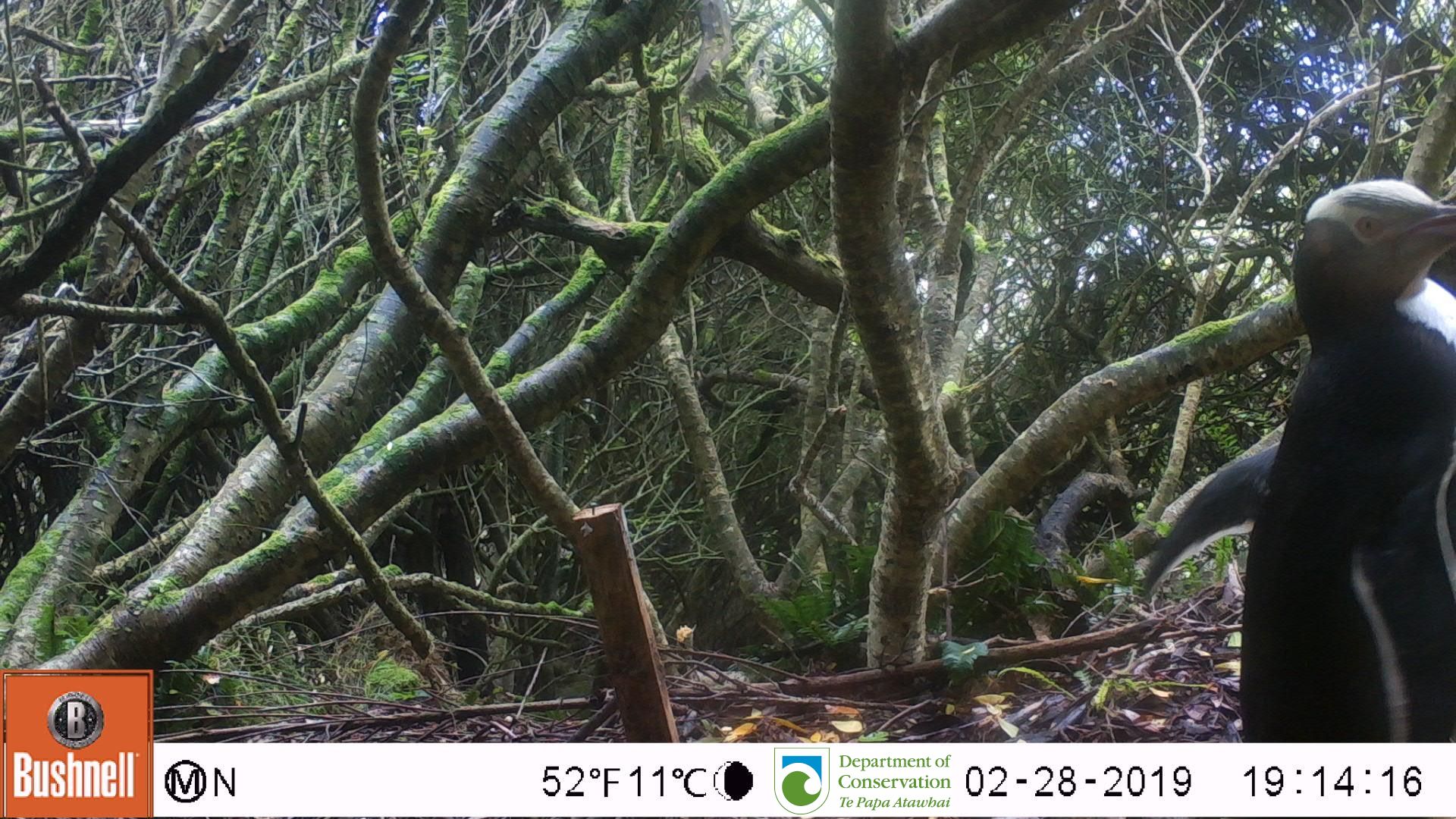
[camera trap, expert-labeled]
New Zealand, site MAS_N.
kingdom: Animalia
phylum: Chordata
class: Aves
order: Sphenisciformes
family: Spheniscidae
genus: Megadyptes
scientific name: Megadyptes antipodes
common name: yellow-eyed penguin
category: yellow eyed penguin